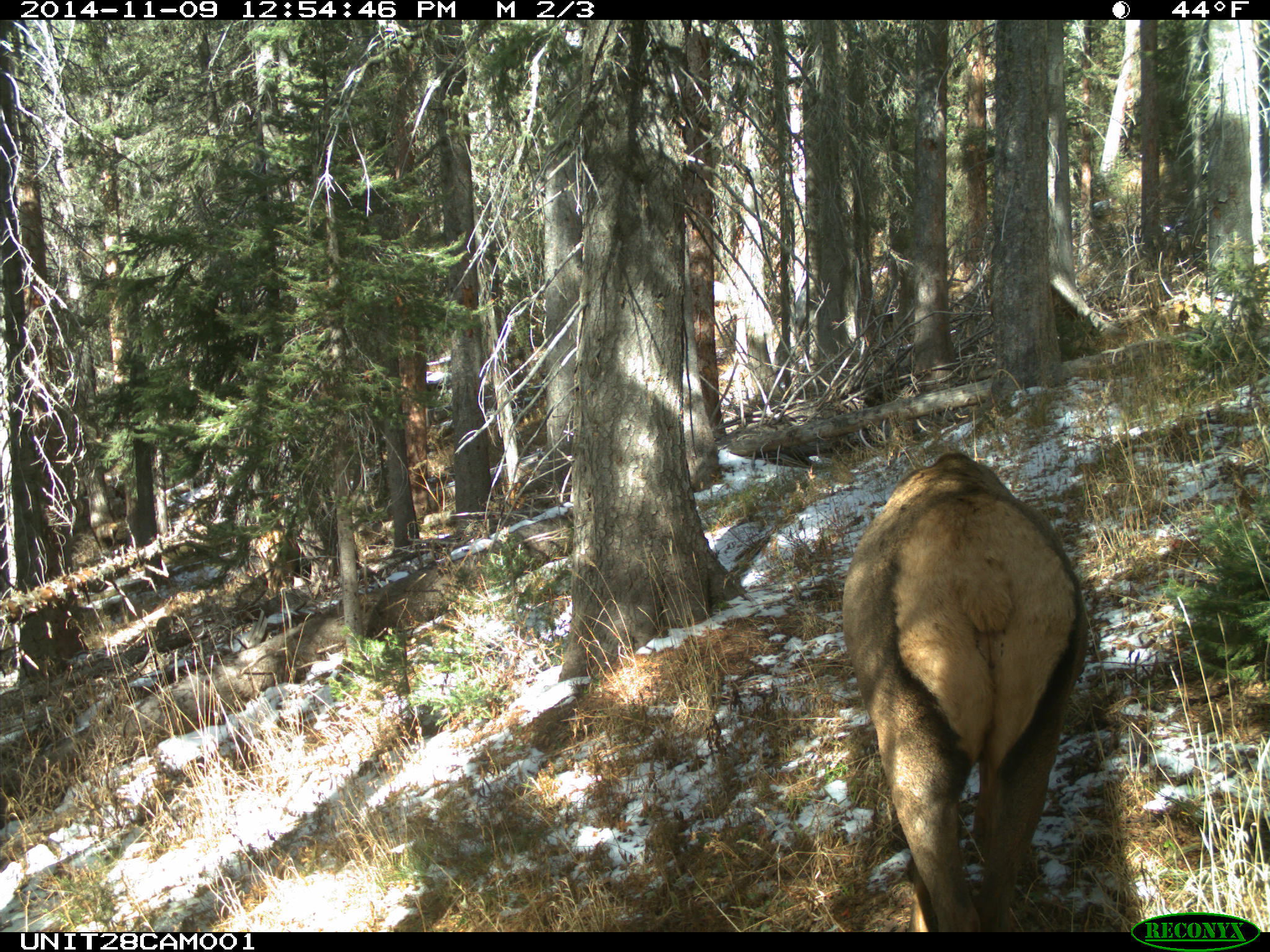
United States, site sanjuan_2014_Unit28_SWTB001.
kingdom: Animalia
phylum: Chordata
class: Mammalia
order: Artiodactyla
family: Cervidae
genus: Cervus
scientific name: Cervus elaphus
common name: red deer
Cervus elaphus (red deer).